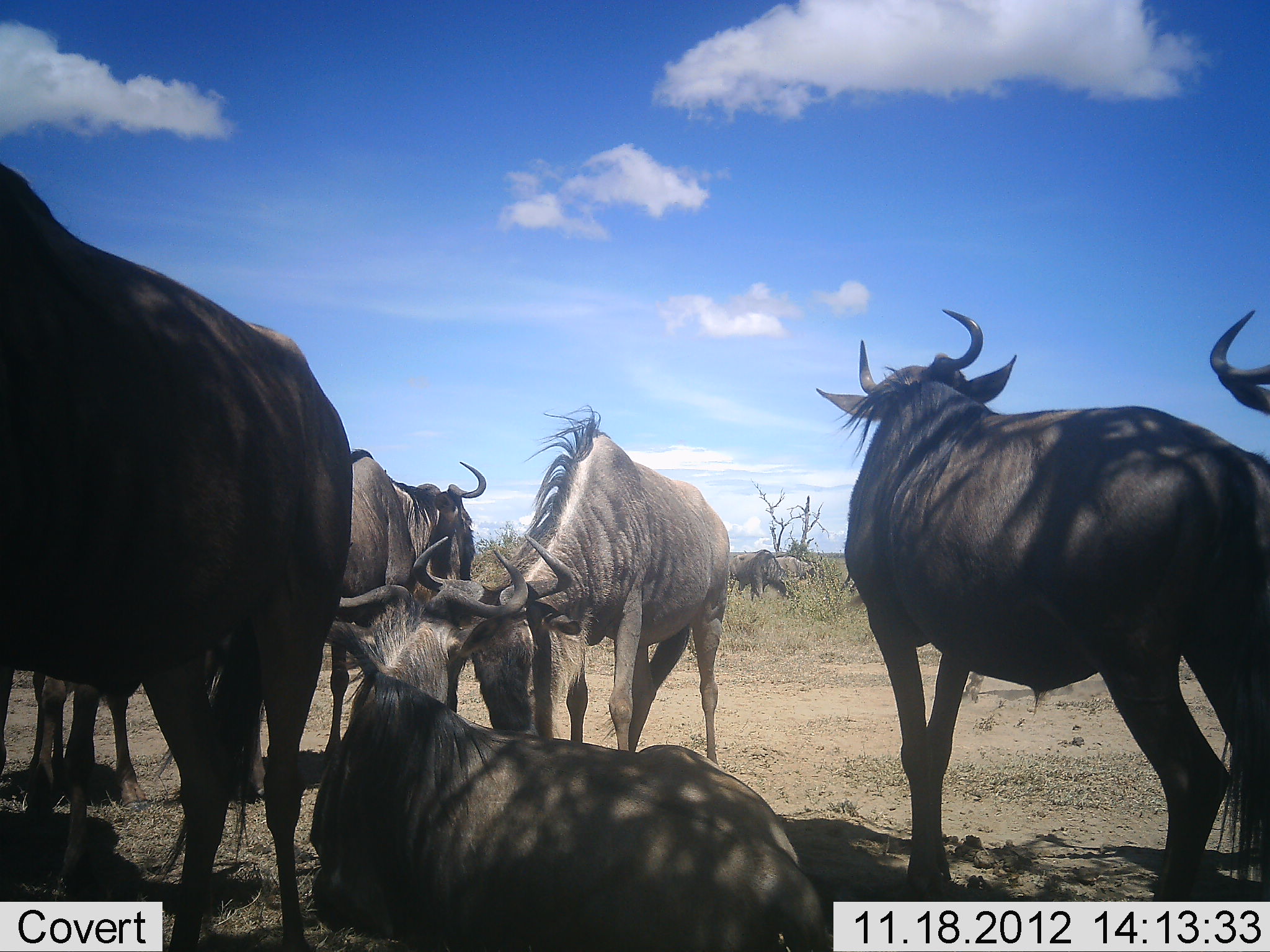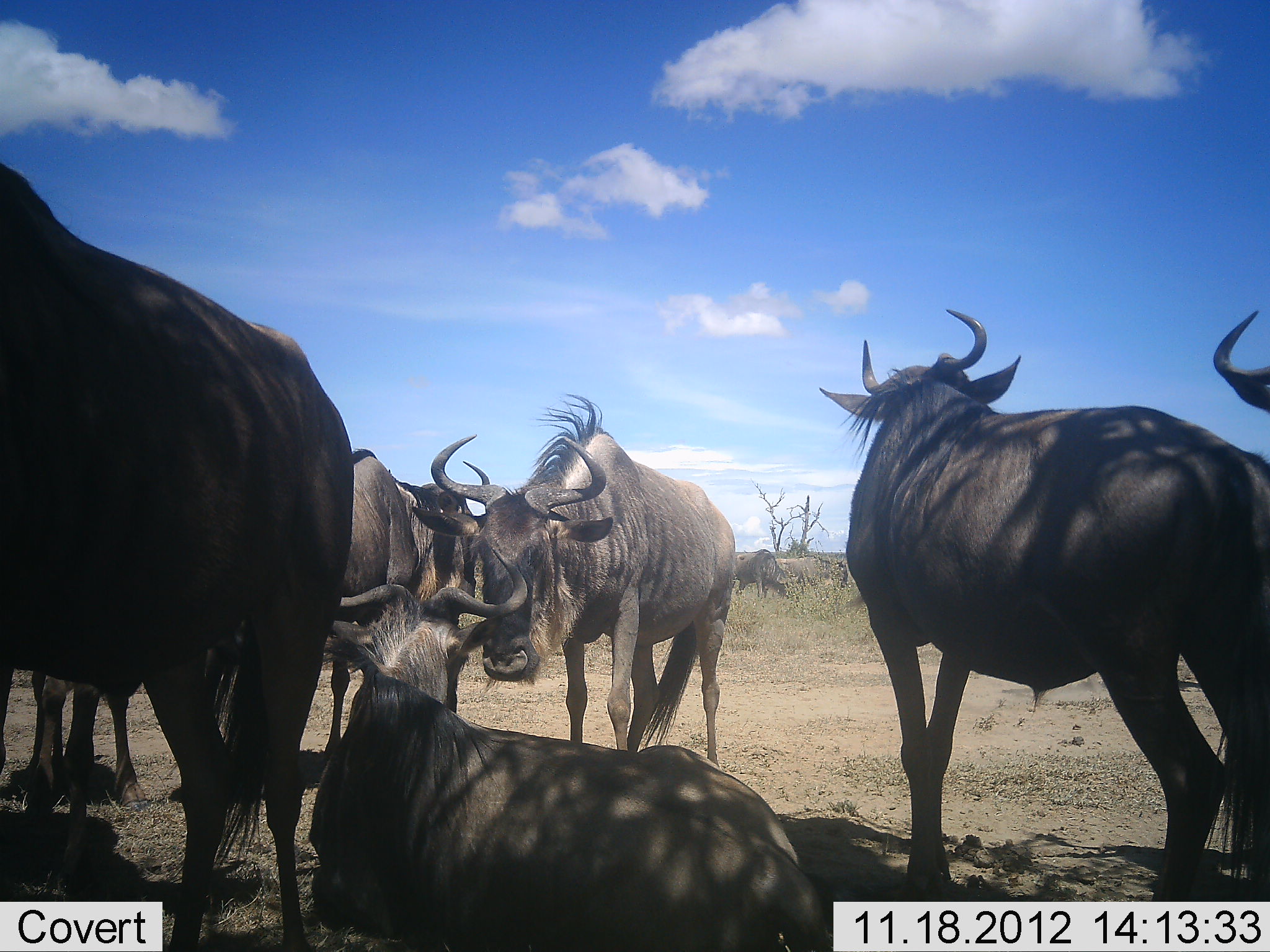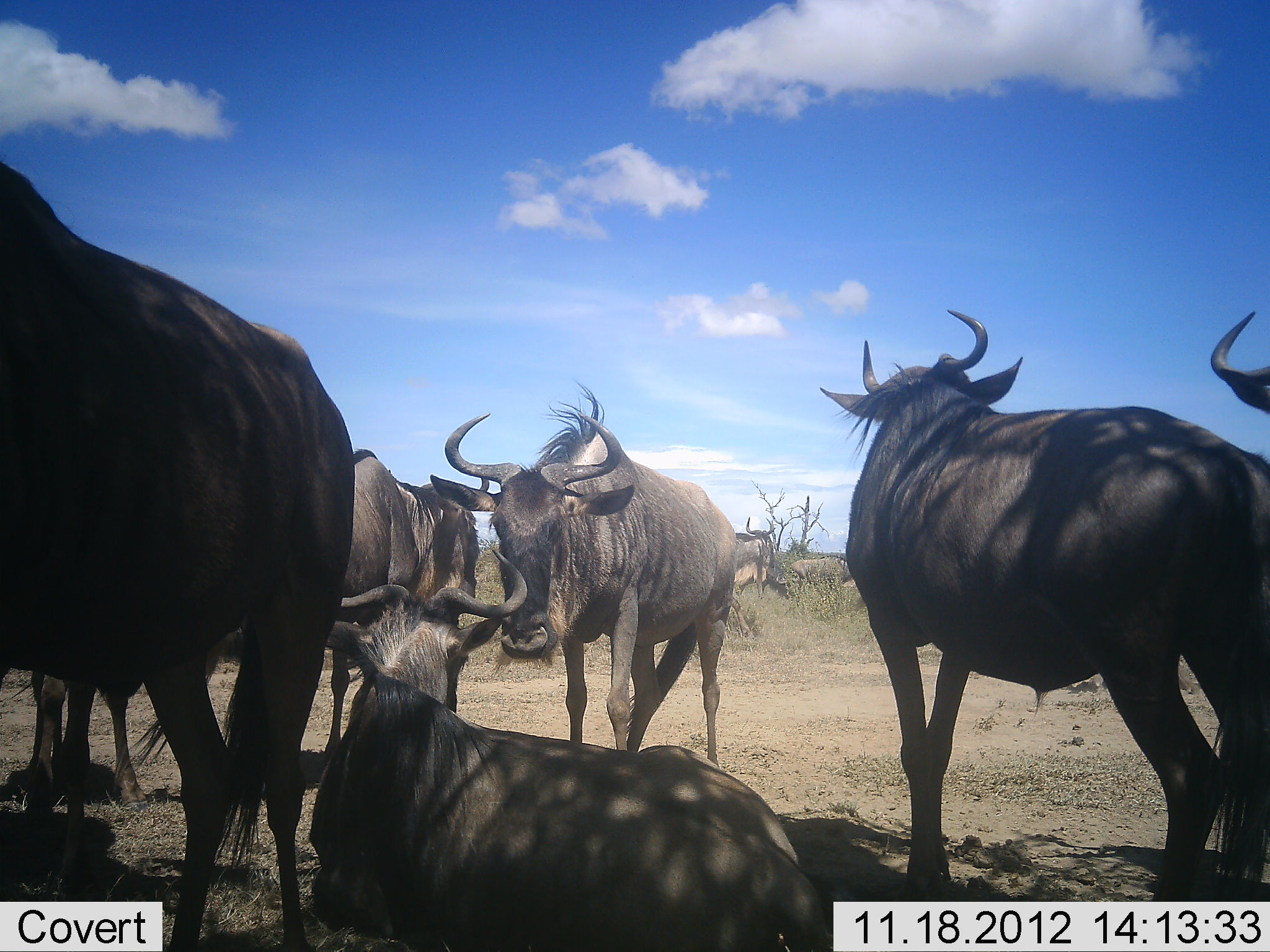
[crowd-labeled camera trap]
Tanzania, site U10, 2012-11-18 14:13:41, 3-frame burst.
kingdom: Animalia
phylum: Chordata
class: Mammalia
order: Artiodactyla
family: Bovidae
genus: Connochaetes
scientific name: Connochaetes taurinus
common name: blue wildebeest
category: wildebeest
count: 8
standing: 100%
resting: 90%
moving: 20%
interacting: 10%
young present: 0%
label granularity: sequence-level